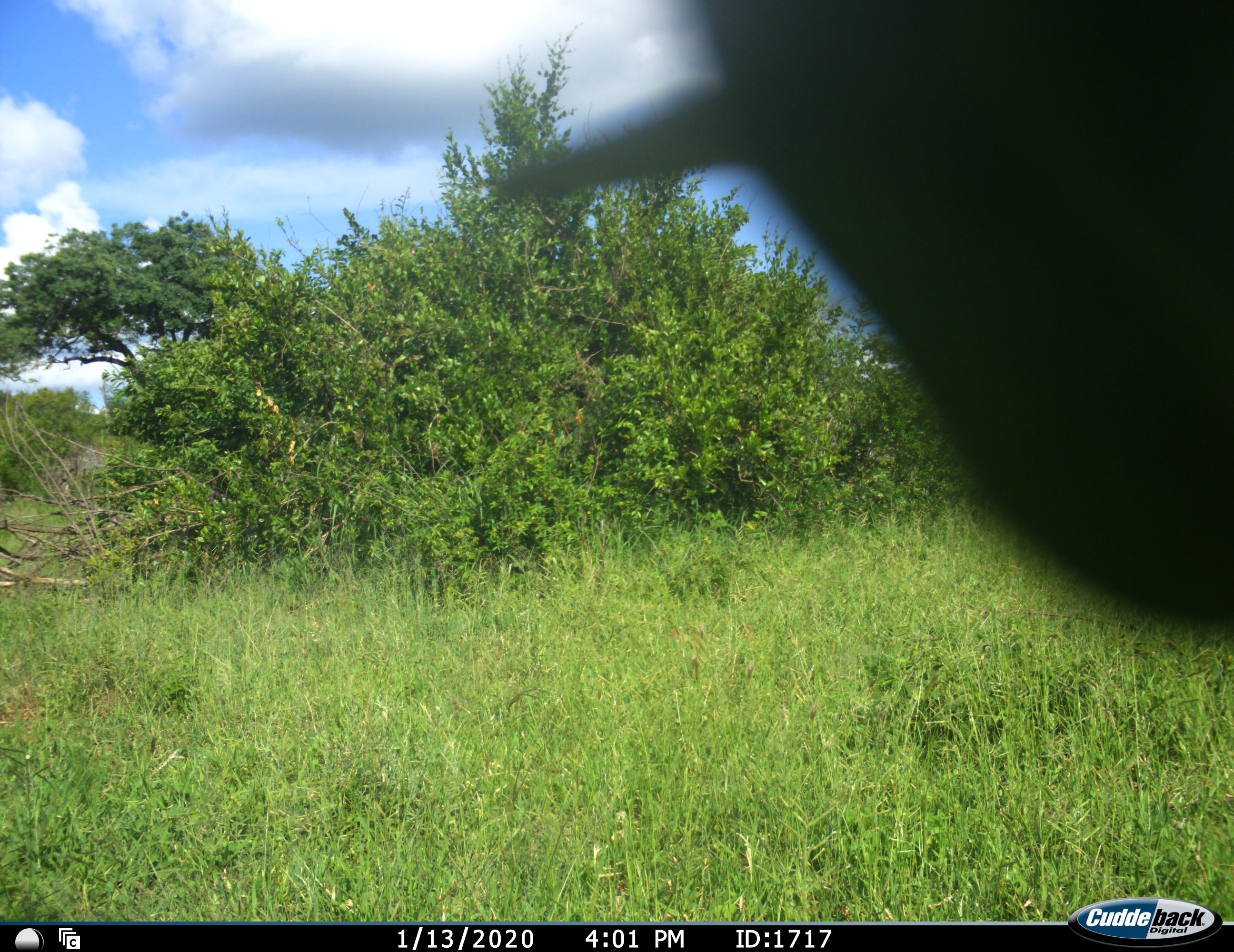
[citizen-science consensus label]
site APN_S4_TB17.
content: unidentified animal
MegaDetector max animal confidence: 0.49